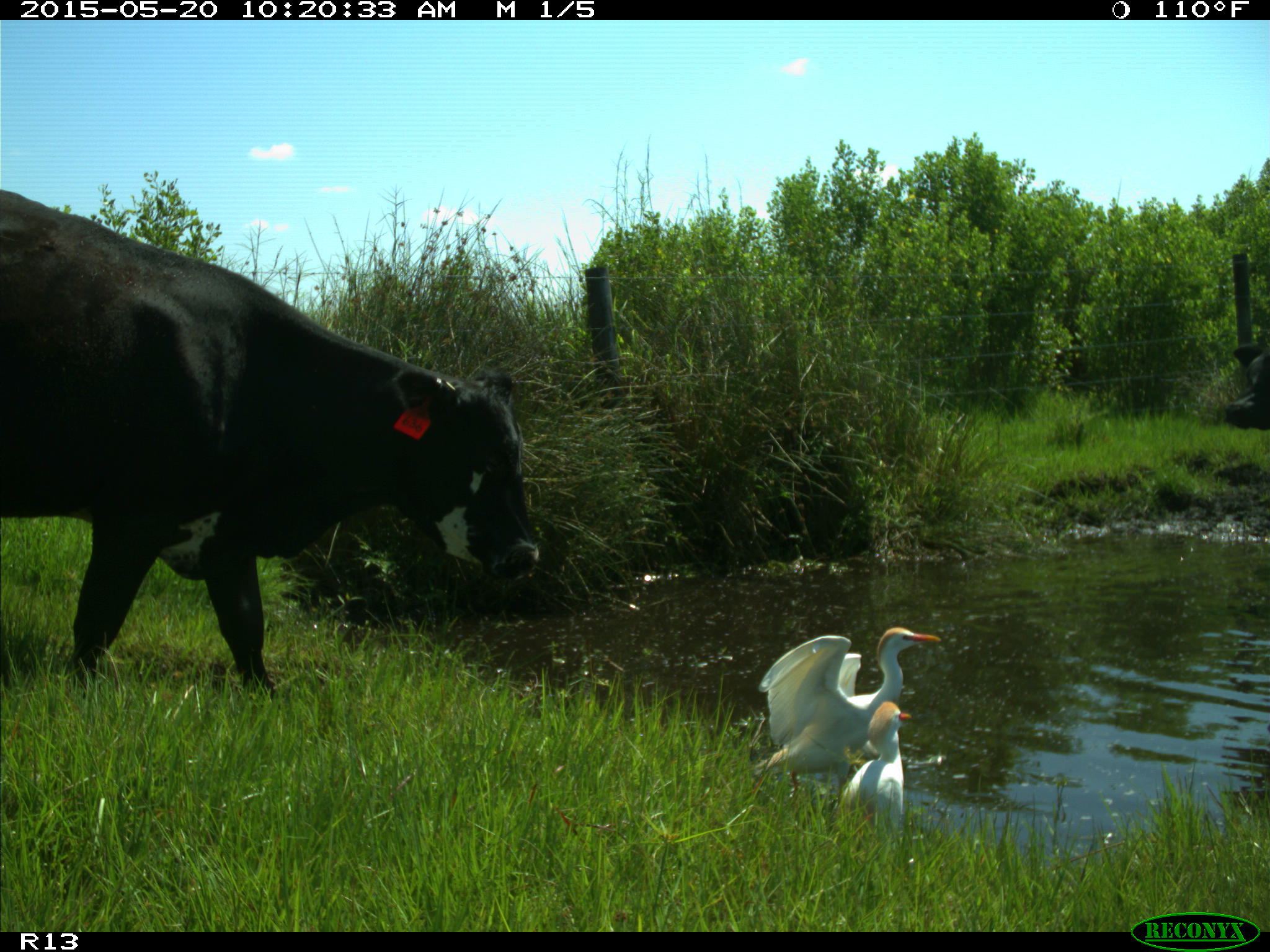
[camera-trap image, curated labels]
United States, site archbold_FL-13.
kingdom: Animalia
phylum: Chordata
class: Mammalia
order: Artiodactyla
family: Bovidae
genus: Bos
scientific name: Bos taurus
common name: domestic cow